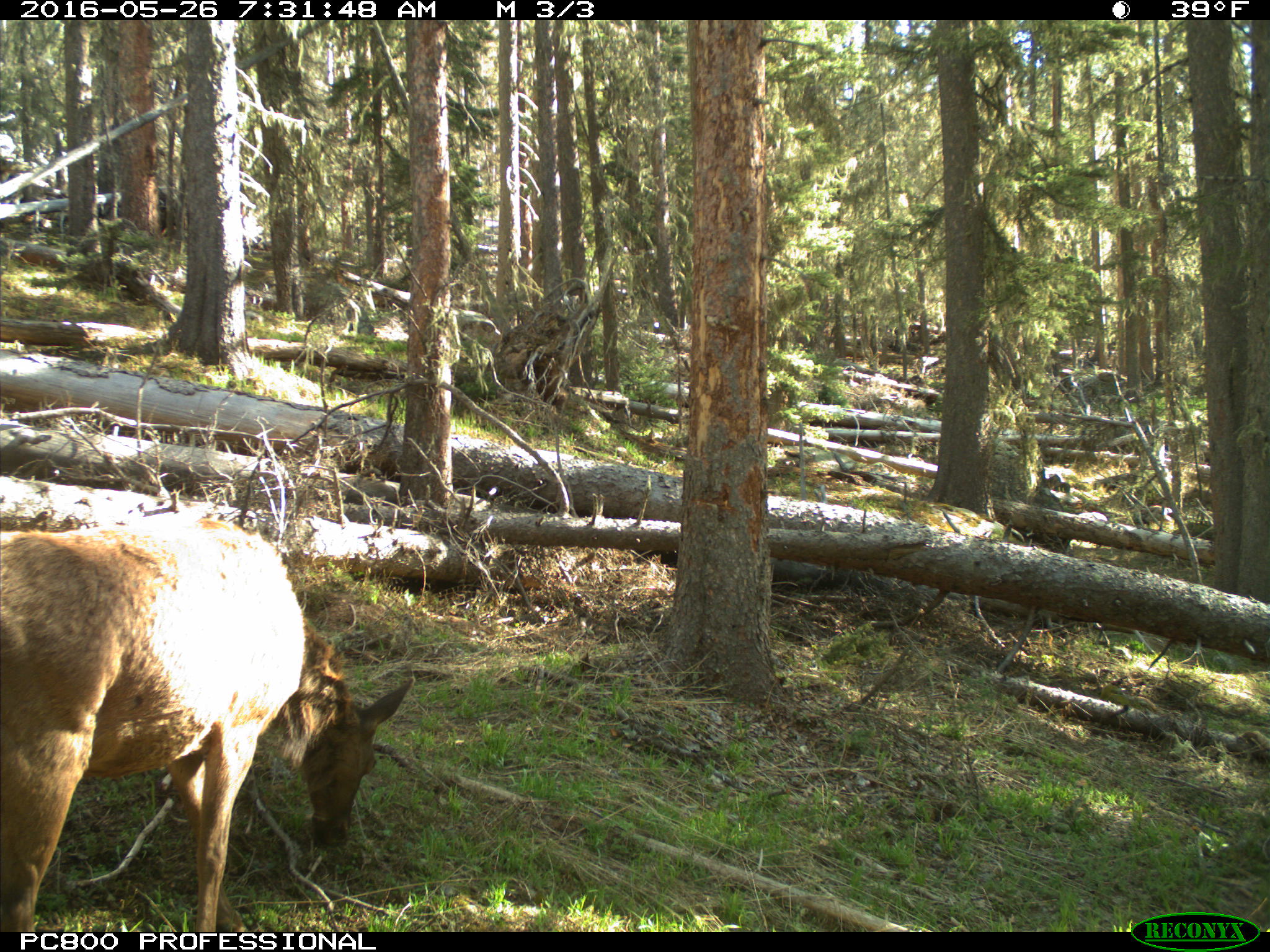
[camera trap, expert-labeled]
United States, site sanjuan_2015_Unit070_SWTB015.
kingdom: Animalia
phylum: Chordata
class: Mammalia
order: Artiodactyla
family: Cervidae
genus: Cervus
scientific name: Cervus elaphus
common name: red deer